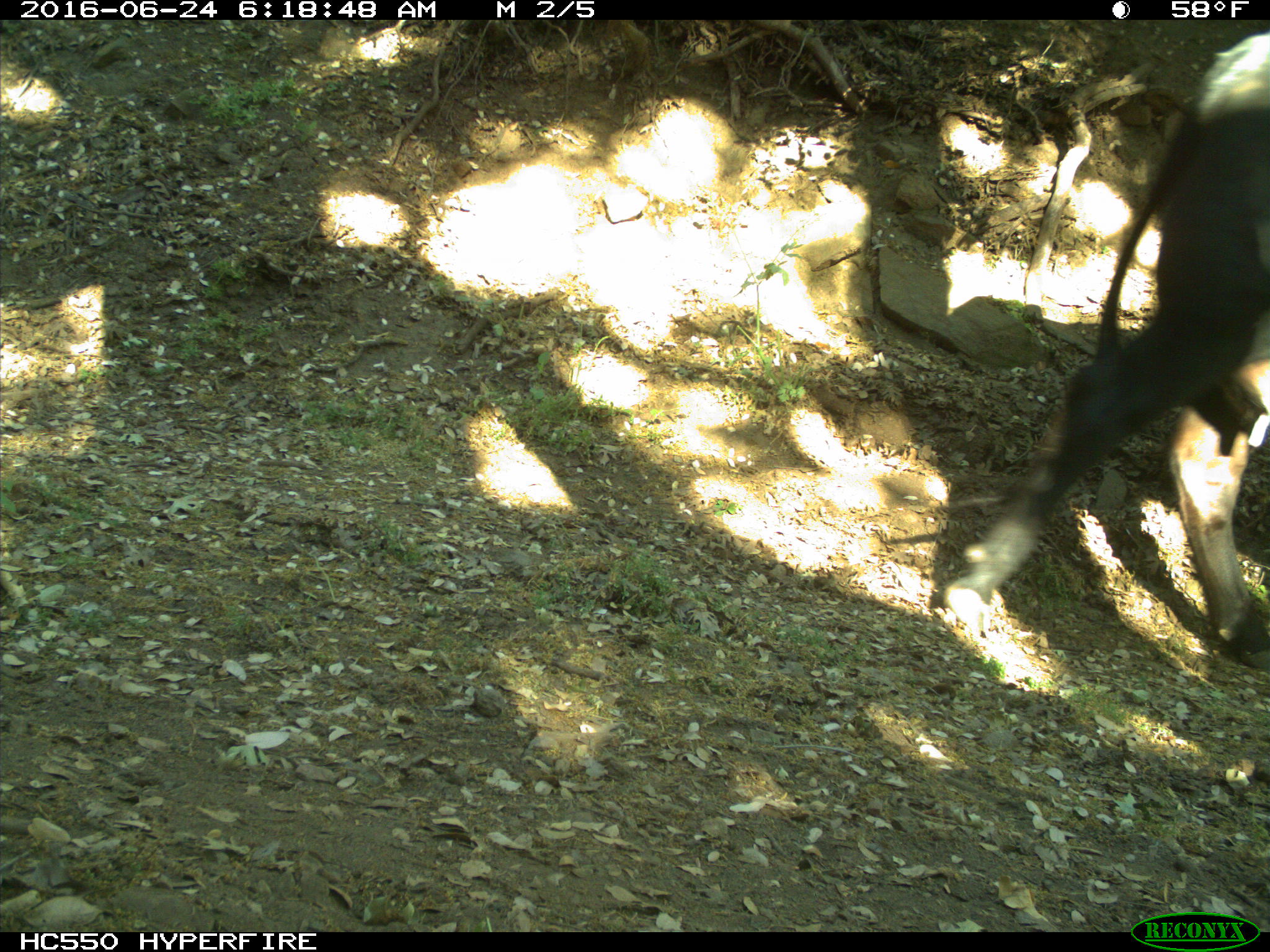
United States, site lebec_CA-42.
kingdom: Animalia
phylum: Chordata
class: Mammalia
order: Artiodactyla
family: Bovidae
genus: Bos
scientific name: Bos taurus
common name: domestic cow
Bos taurus (domestic cow).